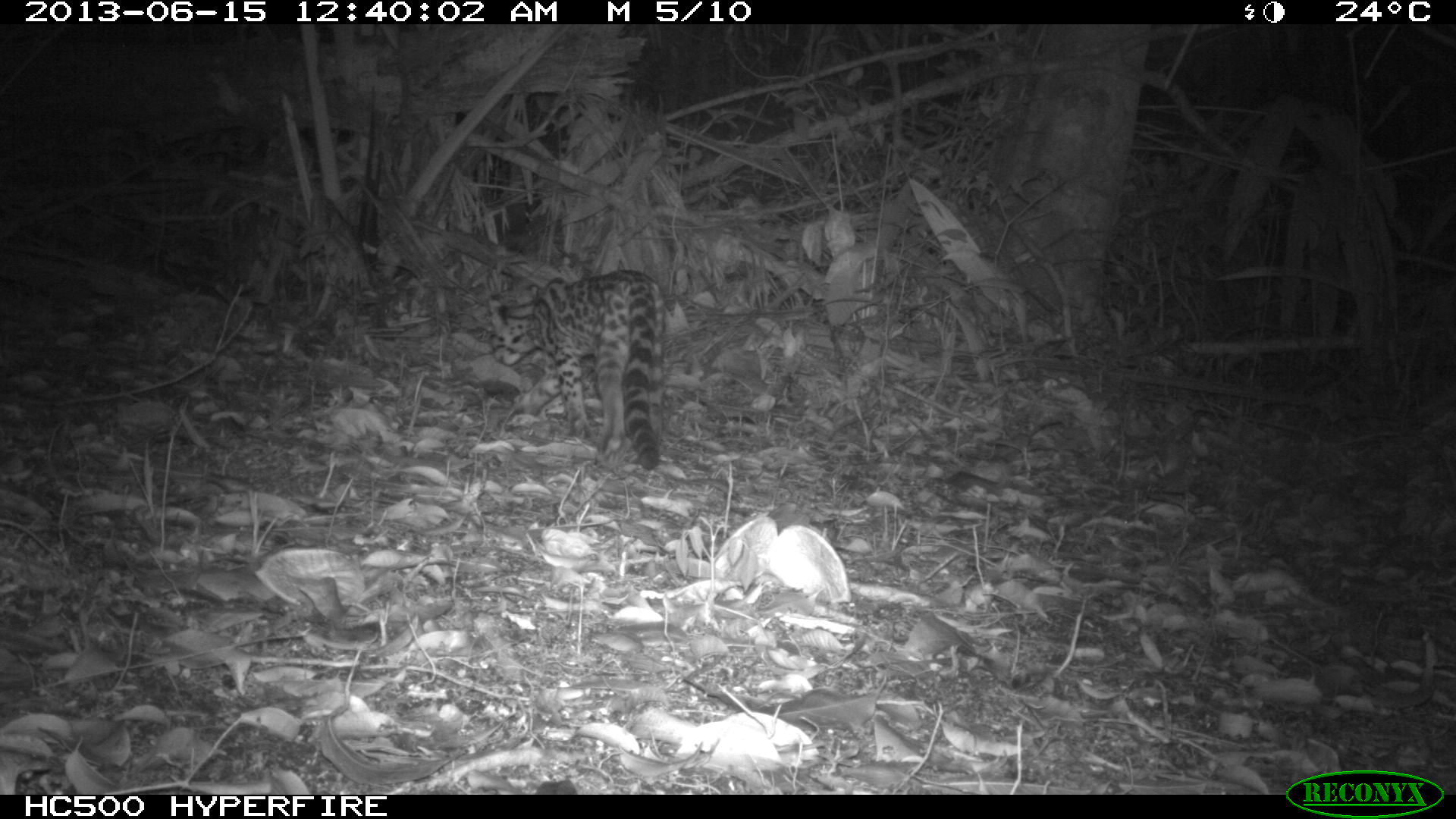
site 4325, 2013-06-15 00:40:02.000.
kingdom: Animalia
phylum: Chordata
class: Mammalia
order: Carnivora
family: Felidae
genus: Leopardus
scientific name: Leopardus wiedii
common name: margay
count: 1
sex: female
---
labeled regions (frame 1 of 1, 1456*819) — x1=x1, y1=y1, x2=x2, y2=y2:
leopardus wiedii: x1=486, y1=269, x2=667, y2=471